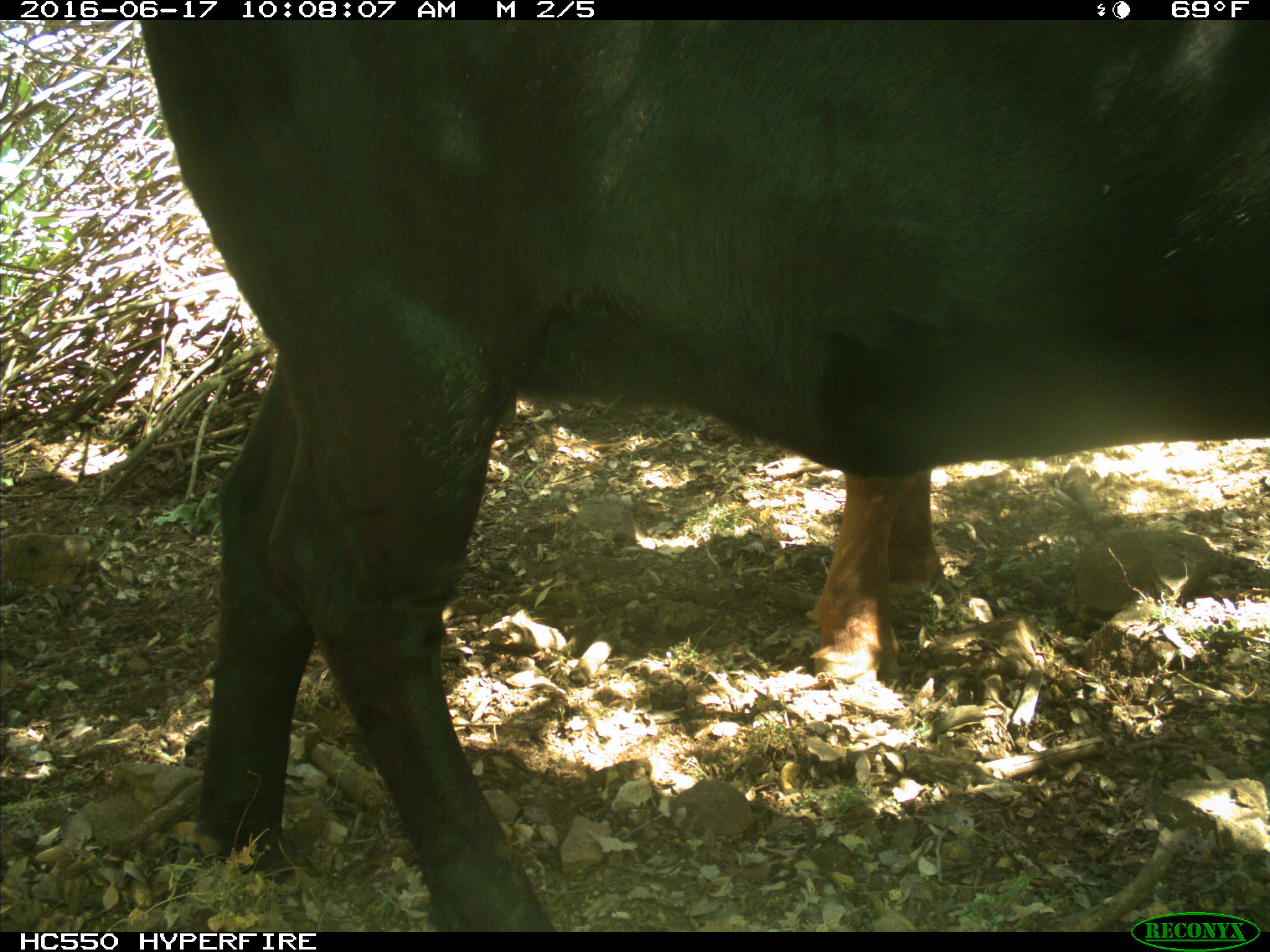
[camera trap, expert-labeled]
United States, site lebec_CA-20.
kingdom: Animalia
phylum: Chordata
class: Mammalia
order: Artiodactyla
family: Bovidae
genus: Bos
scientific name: Bos taurus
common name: domestic cow